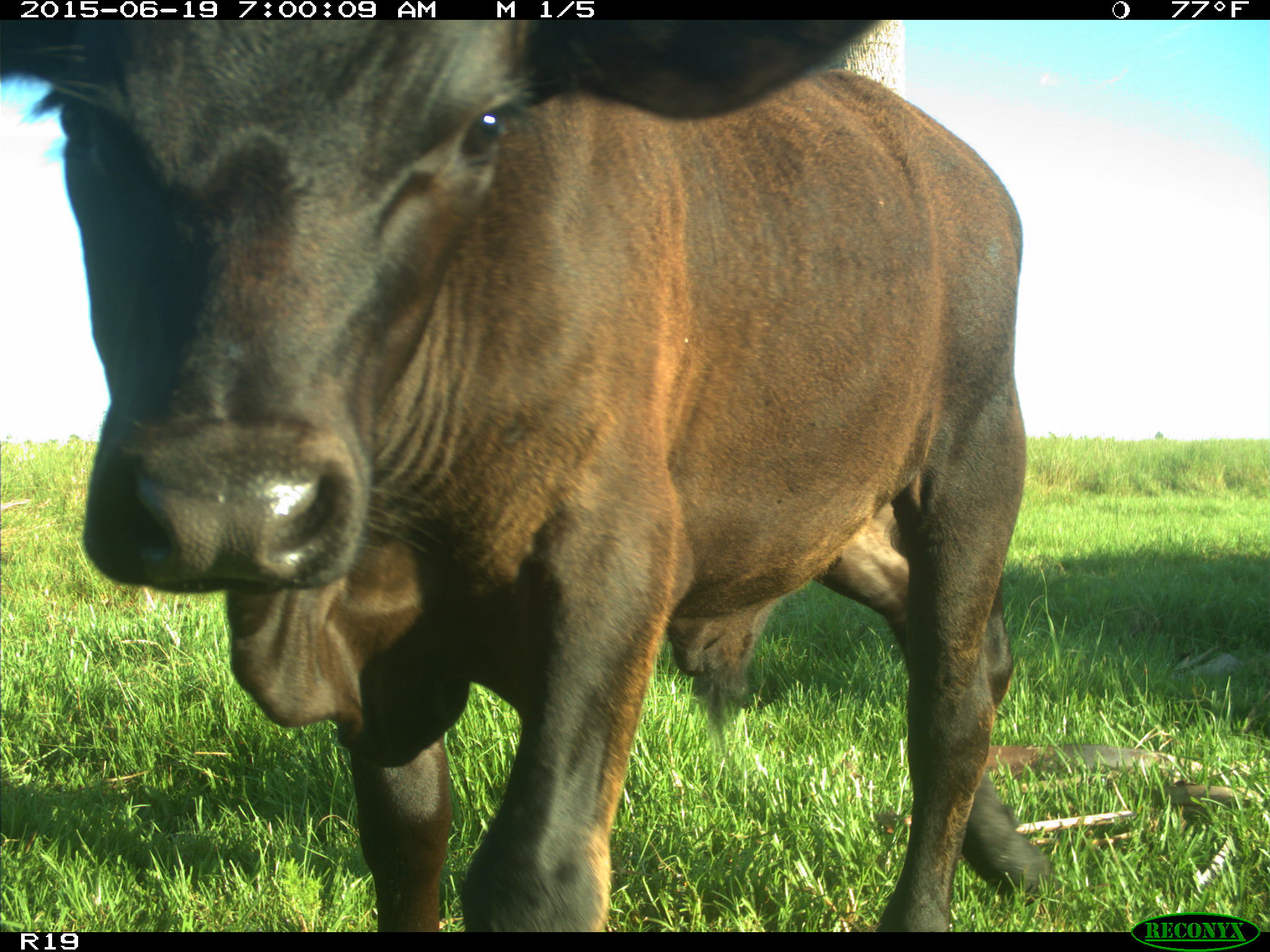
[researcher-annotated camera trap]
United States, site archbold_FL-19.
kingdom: Animalia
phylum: Chordata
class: Mammalia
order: Artiodactyla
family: Bovidae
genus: Bos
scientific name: Bos taurus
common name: domestic cow